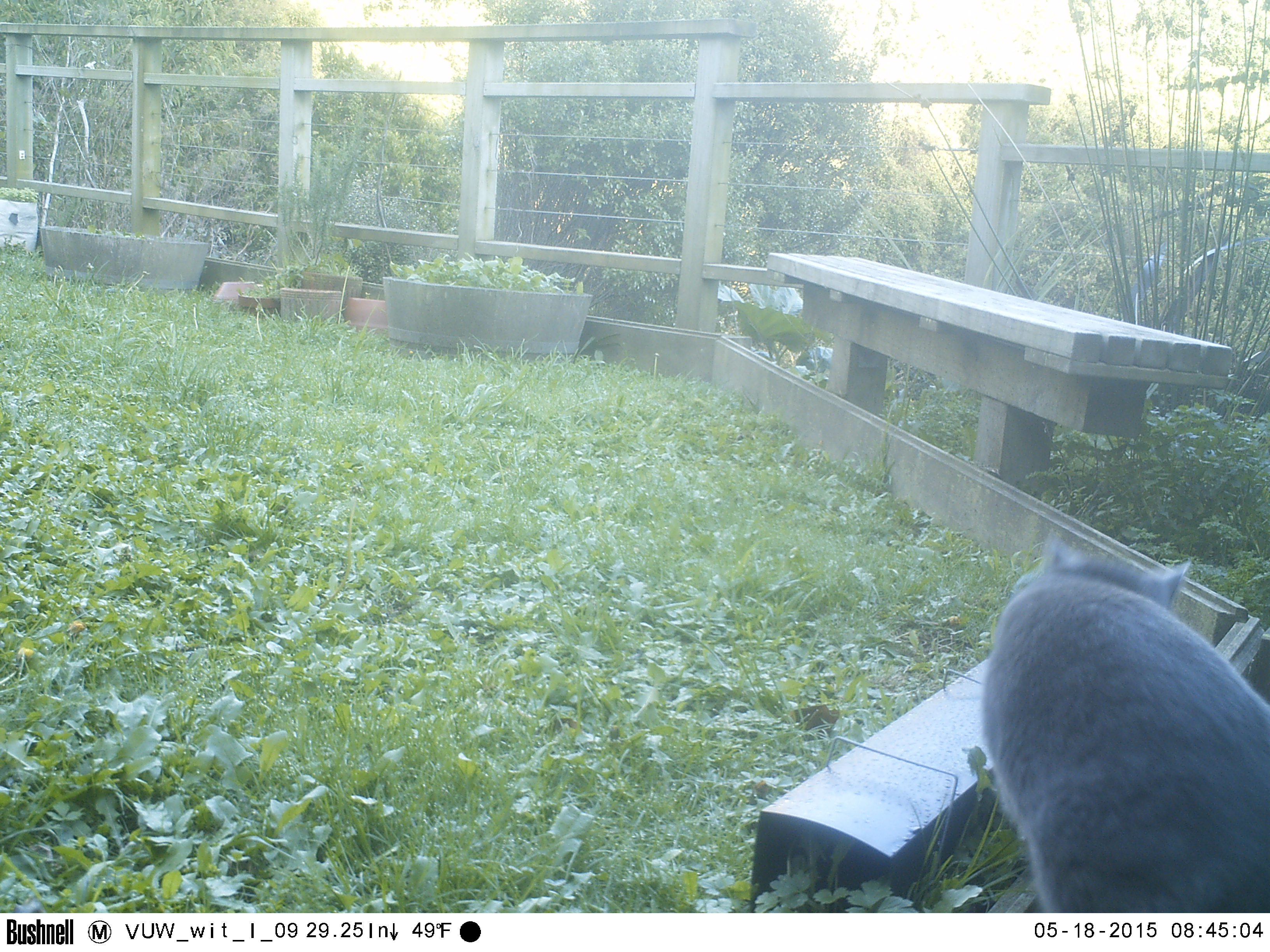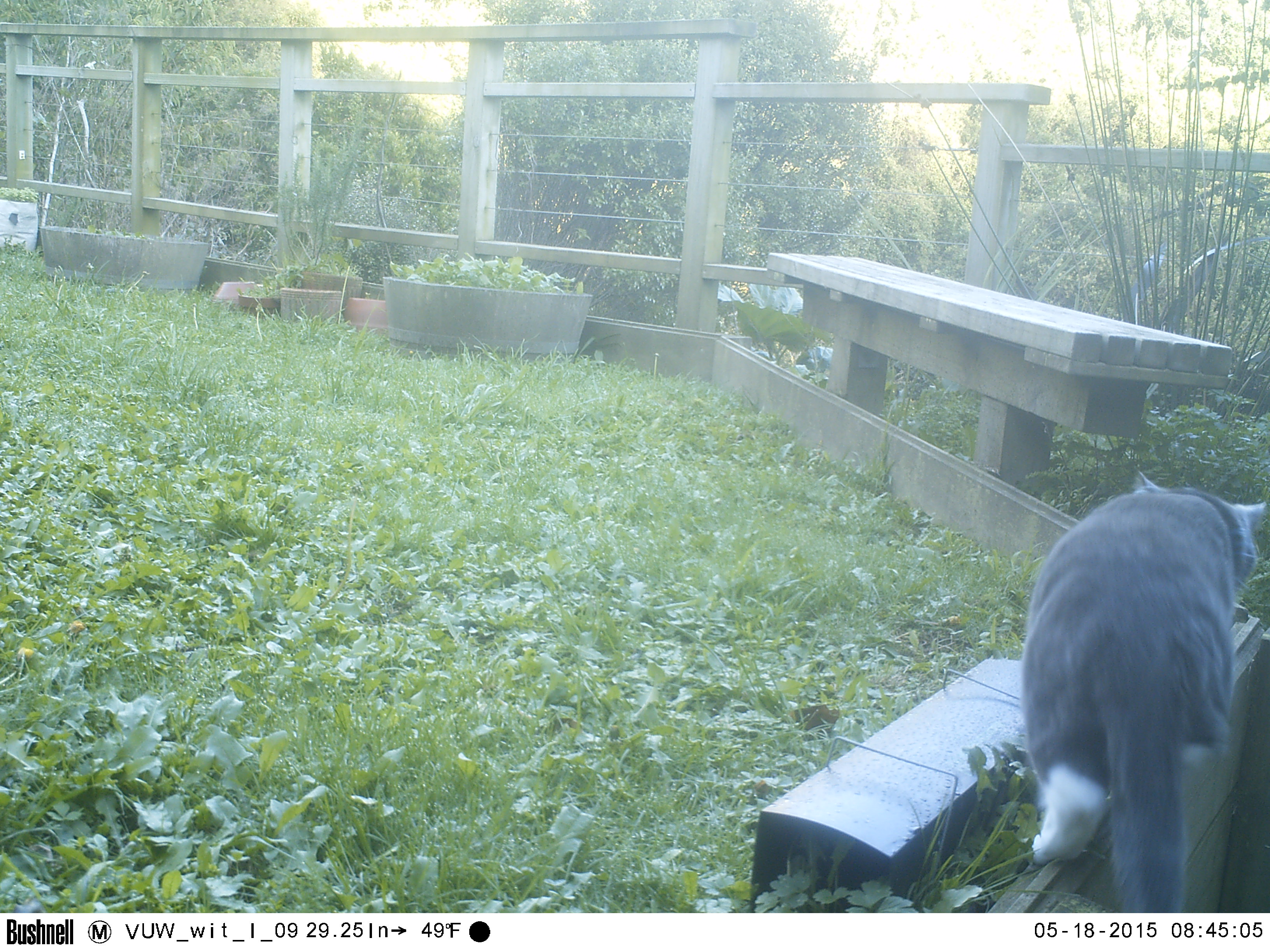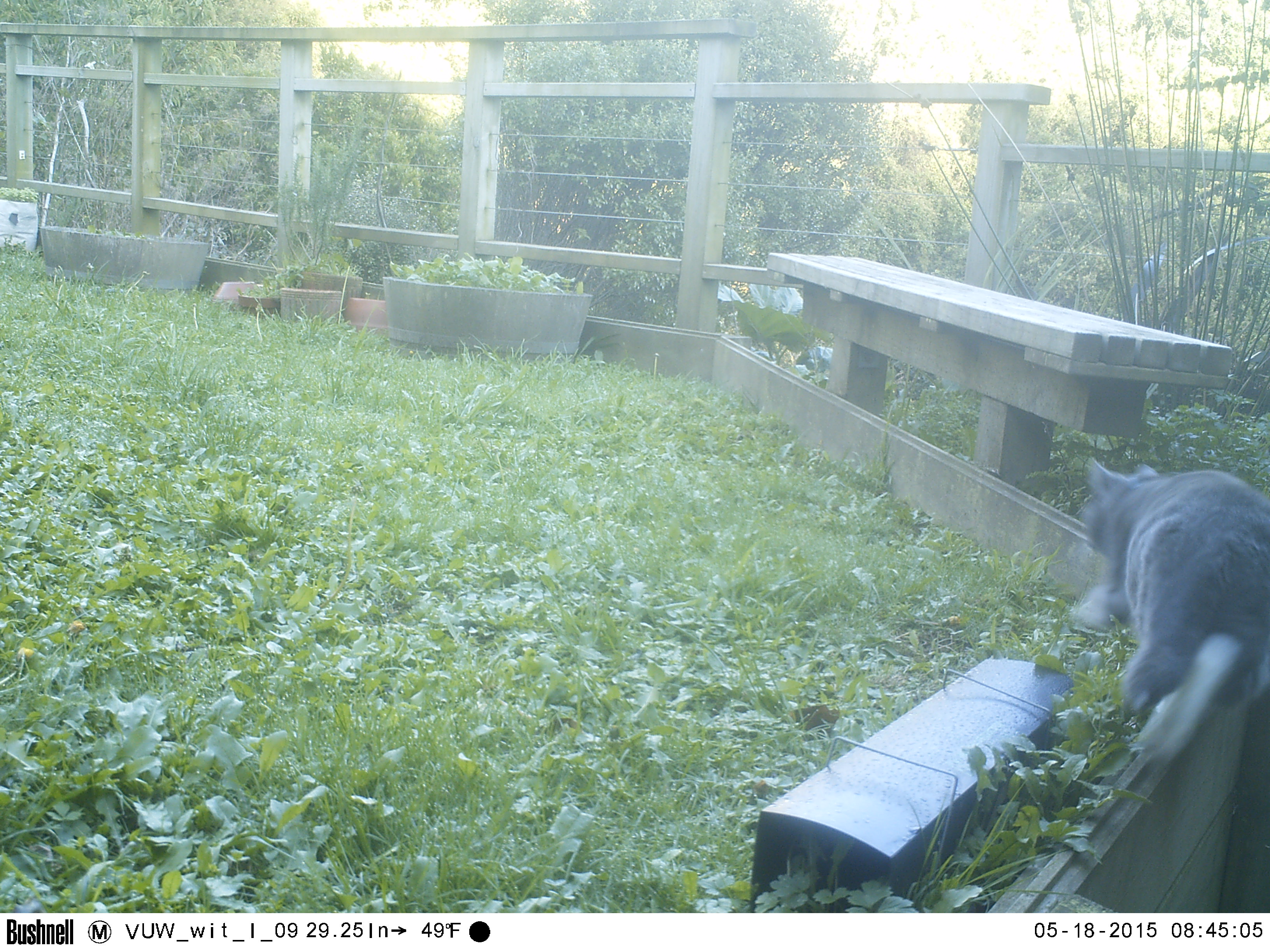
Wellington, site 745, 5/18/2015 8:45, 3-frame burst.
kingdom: Animalia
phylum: Chordata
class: Mammalia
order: Carnivora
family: Felidae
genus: Felis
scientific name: Felis catus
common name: cat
Cat (Felis catus).